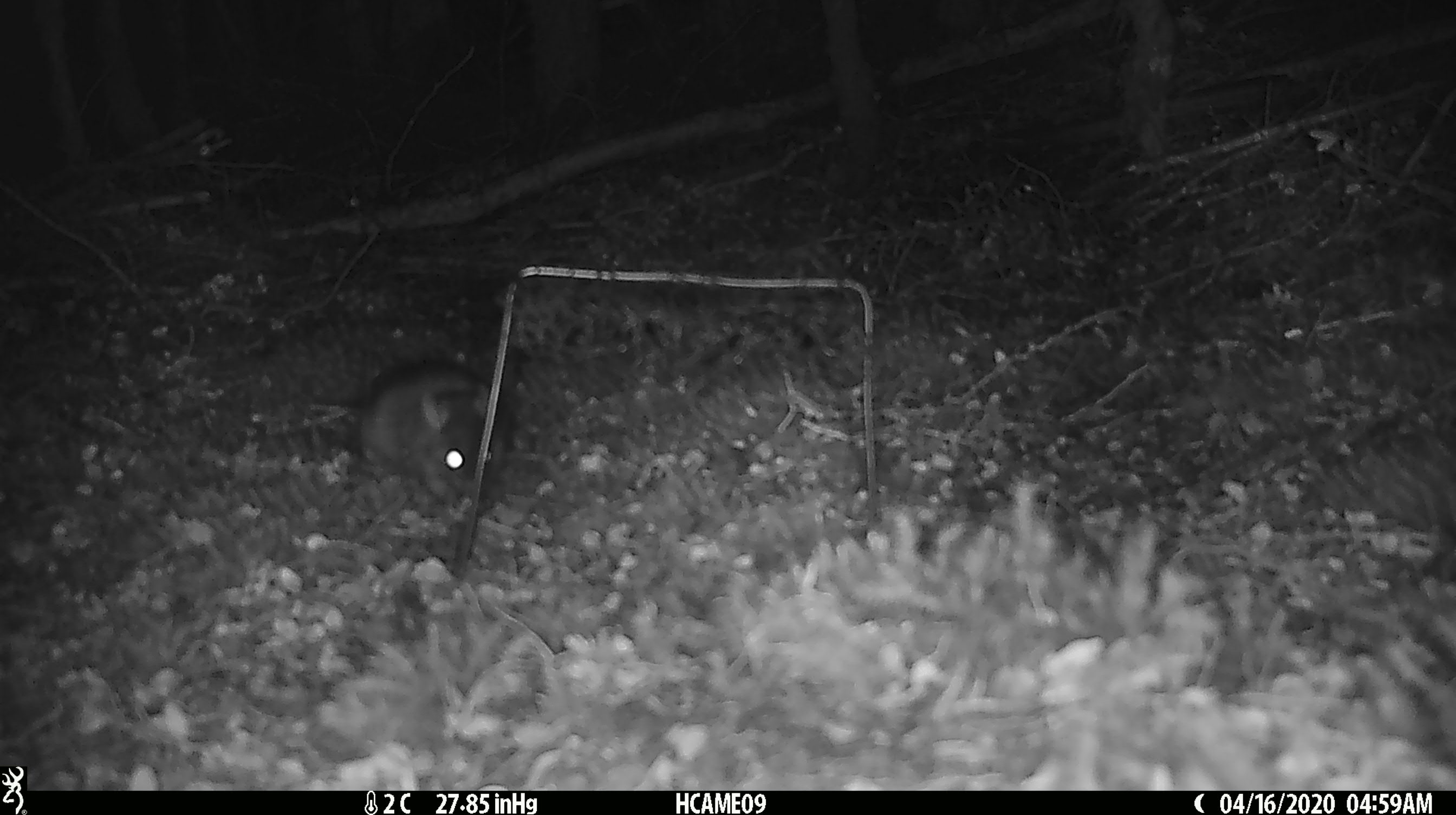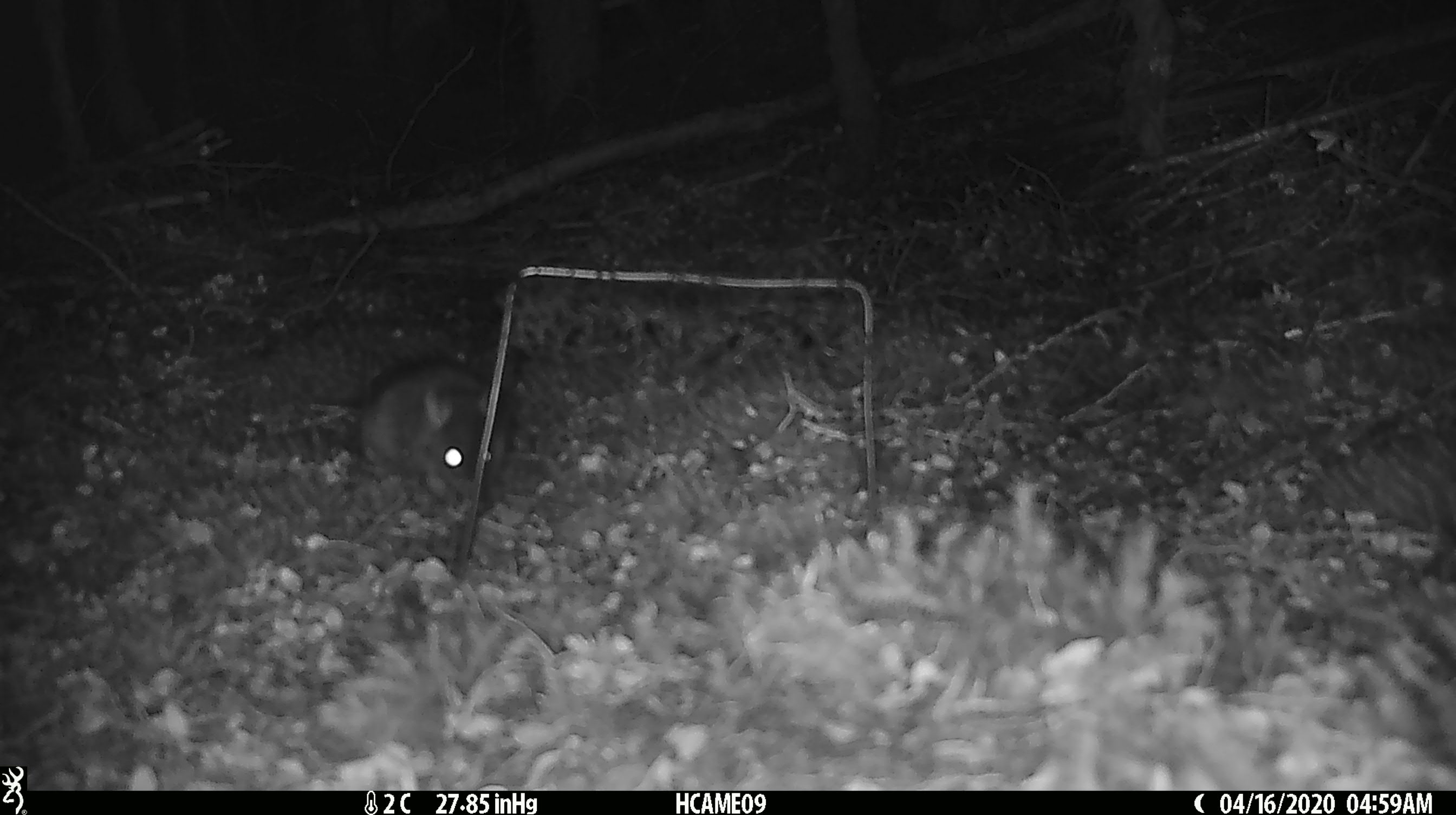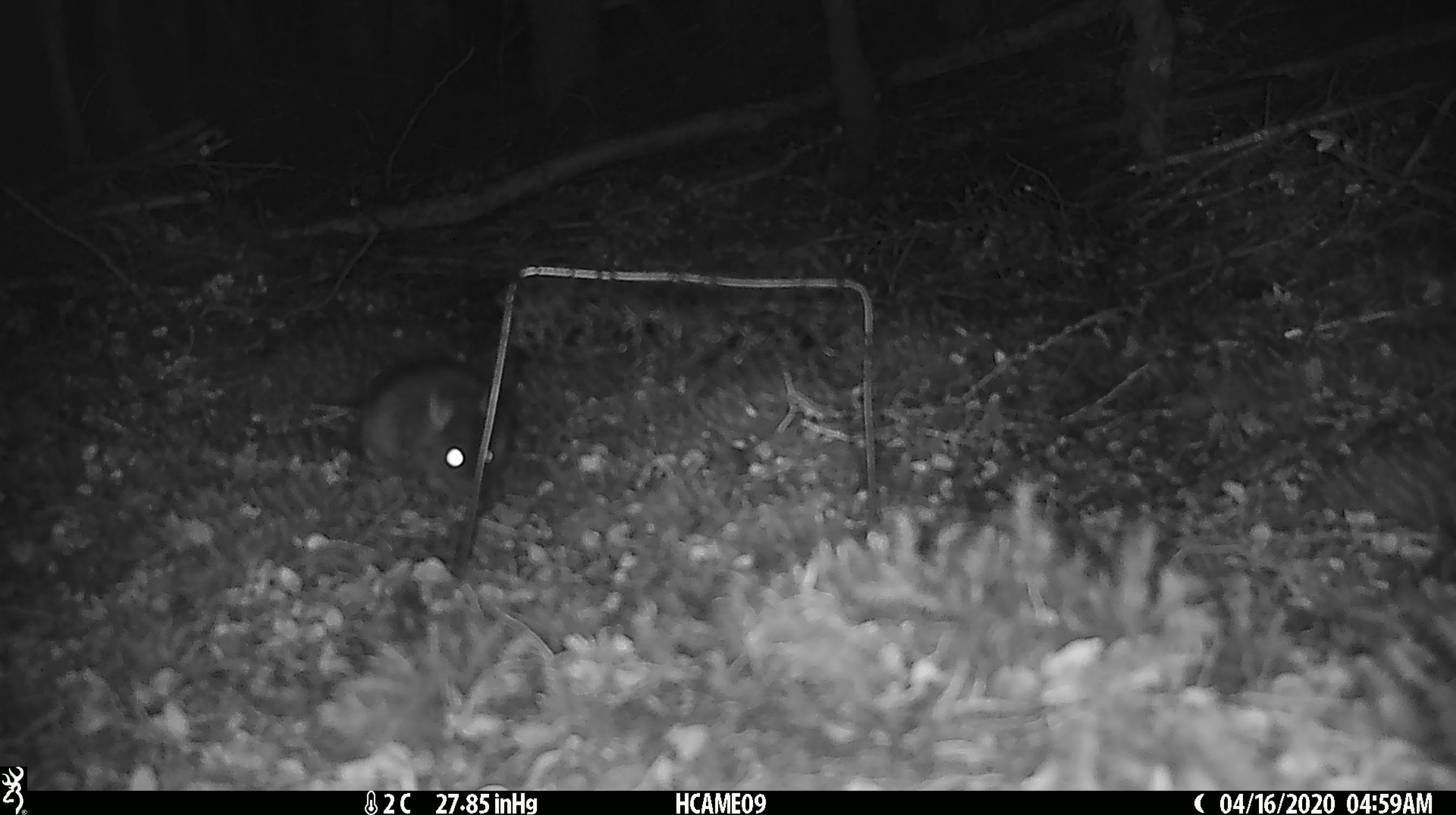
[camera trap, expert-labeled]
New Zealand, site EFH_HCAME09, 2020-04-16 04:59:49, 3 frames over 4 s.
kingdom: Animalia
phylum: Chordata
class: Mammalia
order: Rodentia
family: Muridae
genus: Rattus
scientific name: Rattus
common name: rat